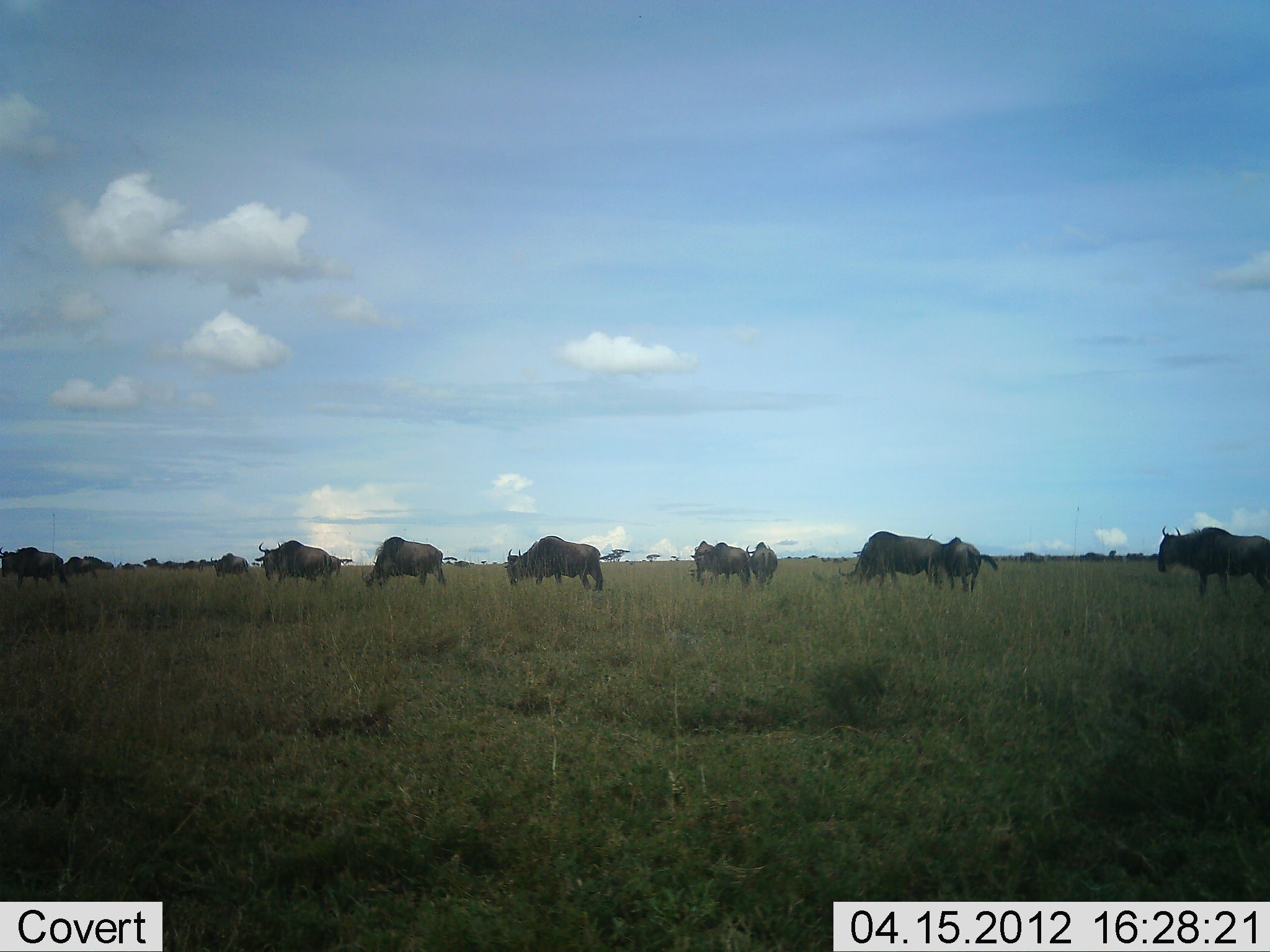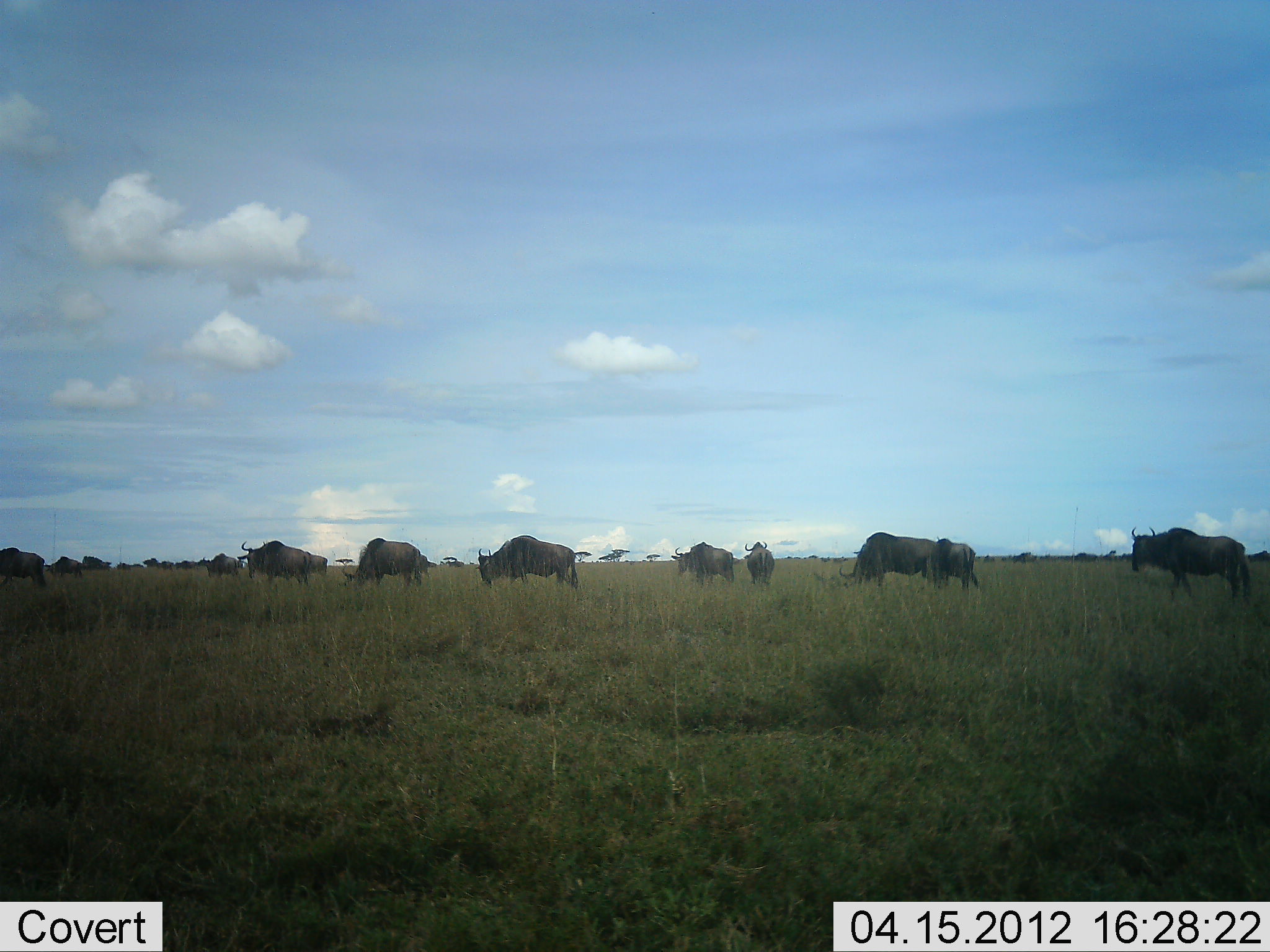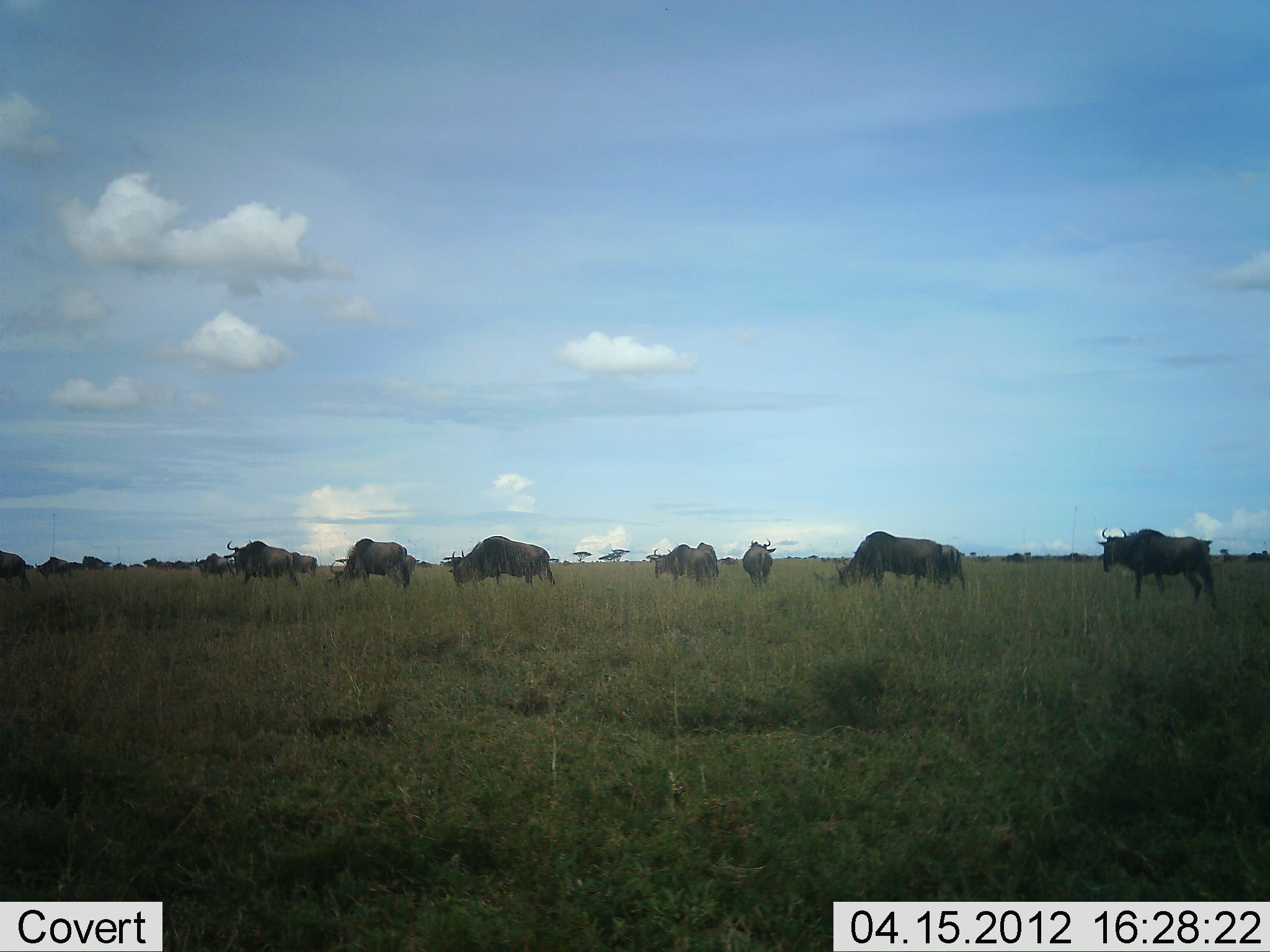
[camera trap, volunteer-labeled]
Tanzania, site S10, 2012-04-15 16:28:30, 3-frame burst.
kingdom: Animalia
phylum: Chordata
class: Mammalia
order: Artiodactyla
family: Bovidae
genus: Connochaetes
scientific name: Connochaetes taurinus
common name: blue wildebeest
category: wildebeest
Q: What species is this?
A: Wildebeest (blue wildebeest) (Connochaetes taurinus).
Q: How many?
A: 11-50.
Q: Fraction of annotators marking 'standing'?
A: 44%.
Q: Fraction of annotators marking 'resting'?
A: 8%.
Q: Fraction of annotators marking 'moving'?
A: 76%.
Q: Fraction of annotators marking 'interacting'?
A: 4%.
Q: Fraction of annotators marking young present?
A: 4%.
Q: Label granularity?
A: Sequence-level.